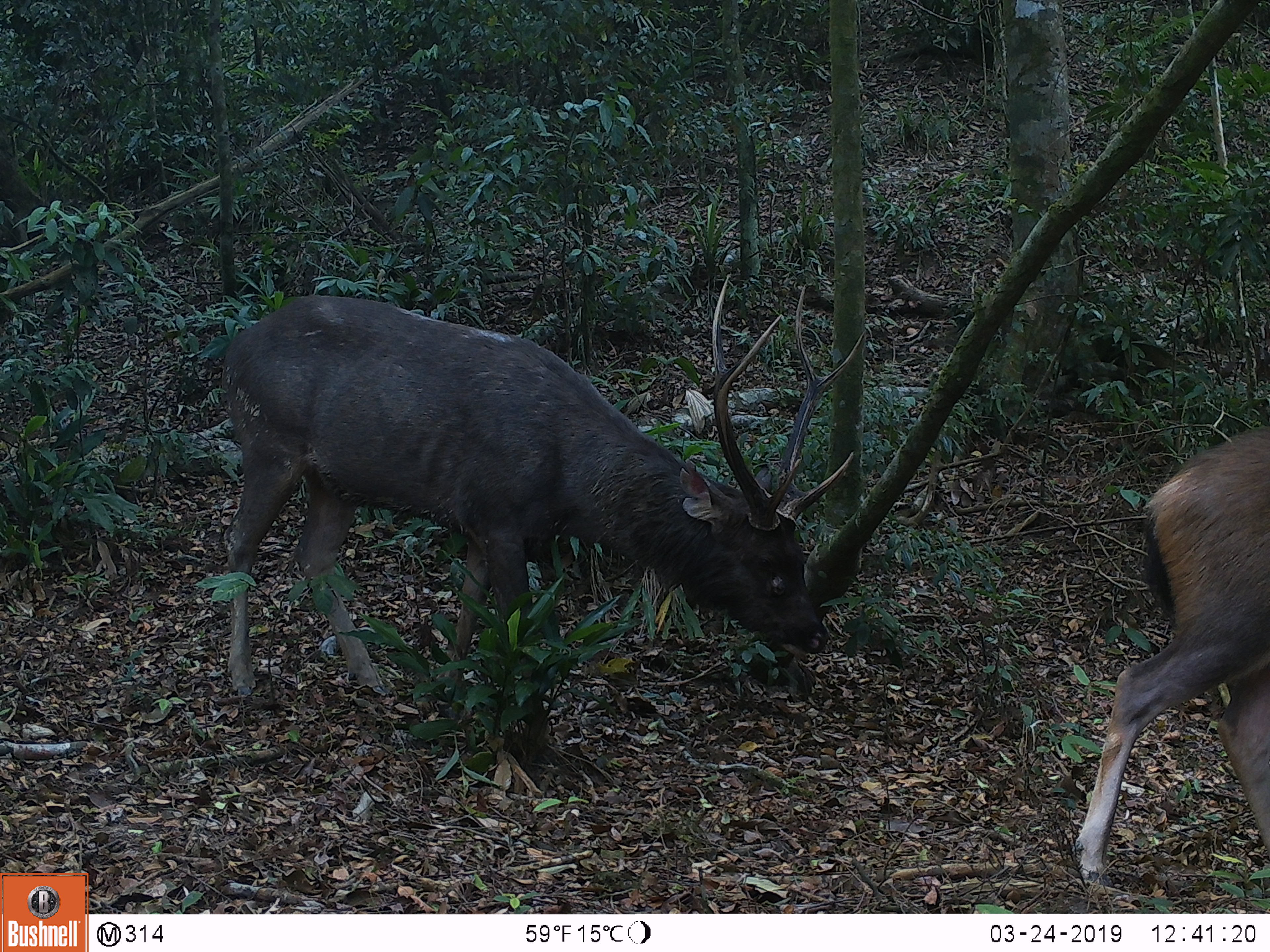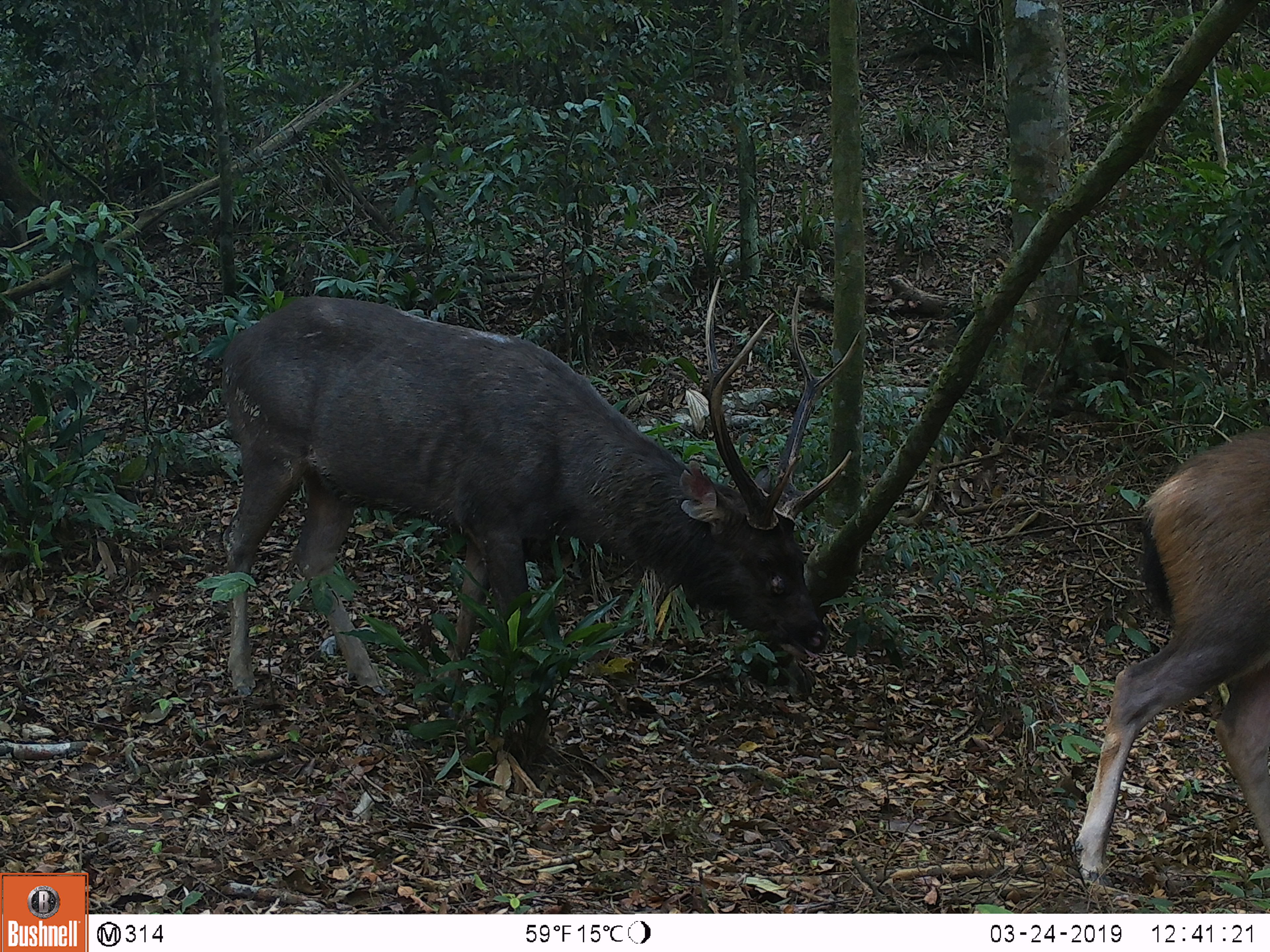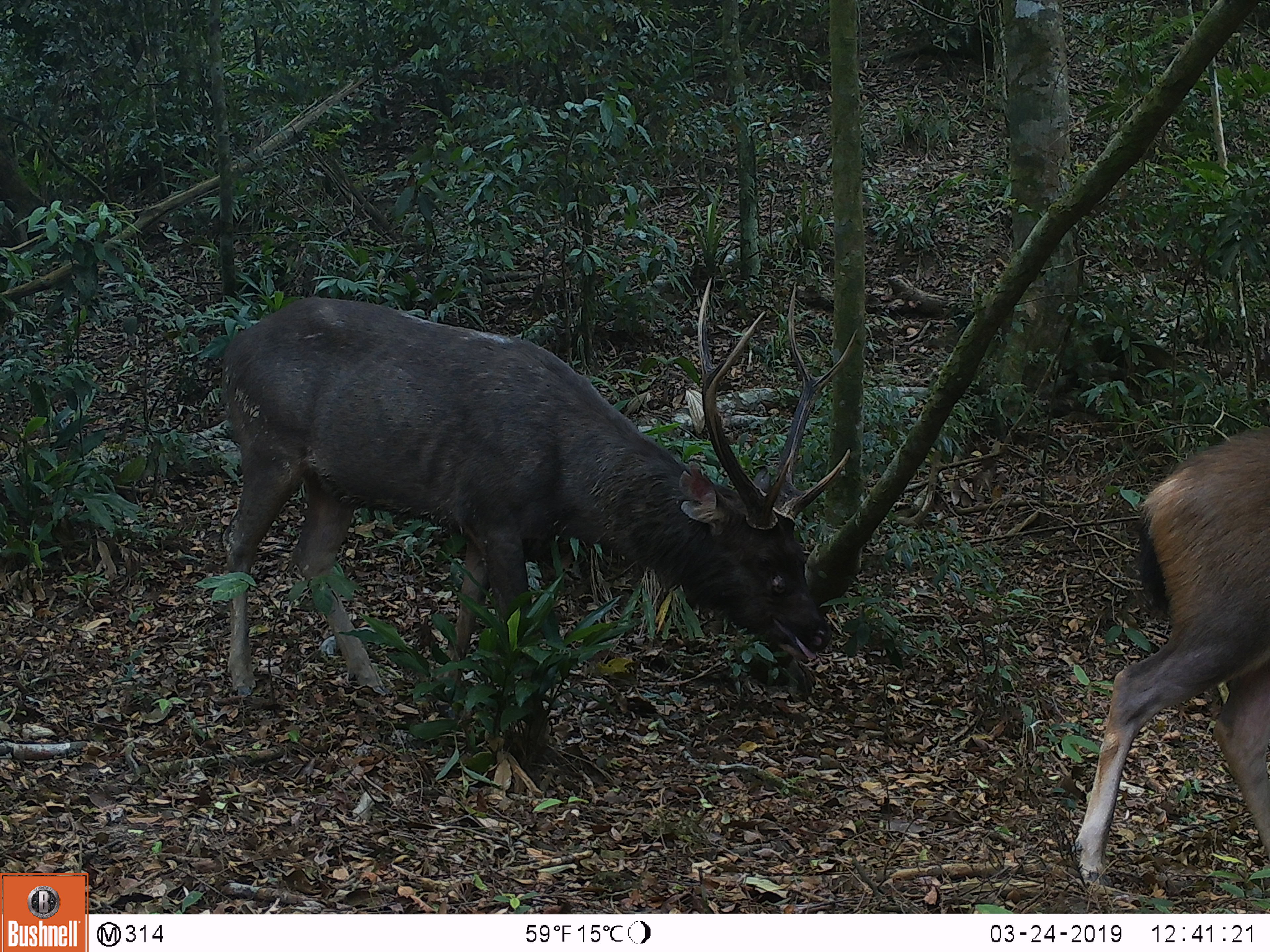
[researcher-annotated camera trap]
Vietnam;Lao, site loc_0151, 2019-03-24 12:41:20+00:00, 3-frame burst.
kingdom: Animalia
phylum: Chordata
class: Mammalia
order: Artiodactyla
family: Cervidae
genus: Rusa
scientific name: Rusa unicolor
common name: sambar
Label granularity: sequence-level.